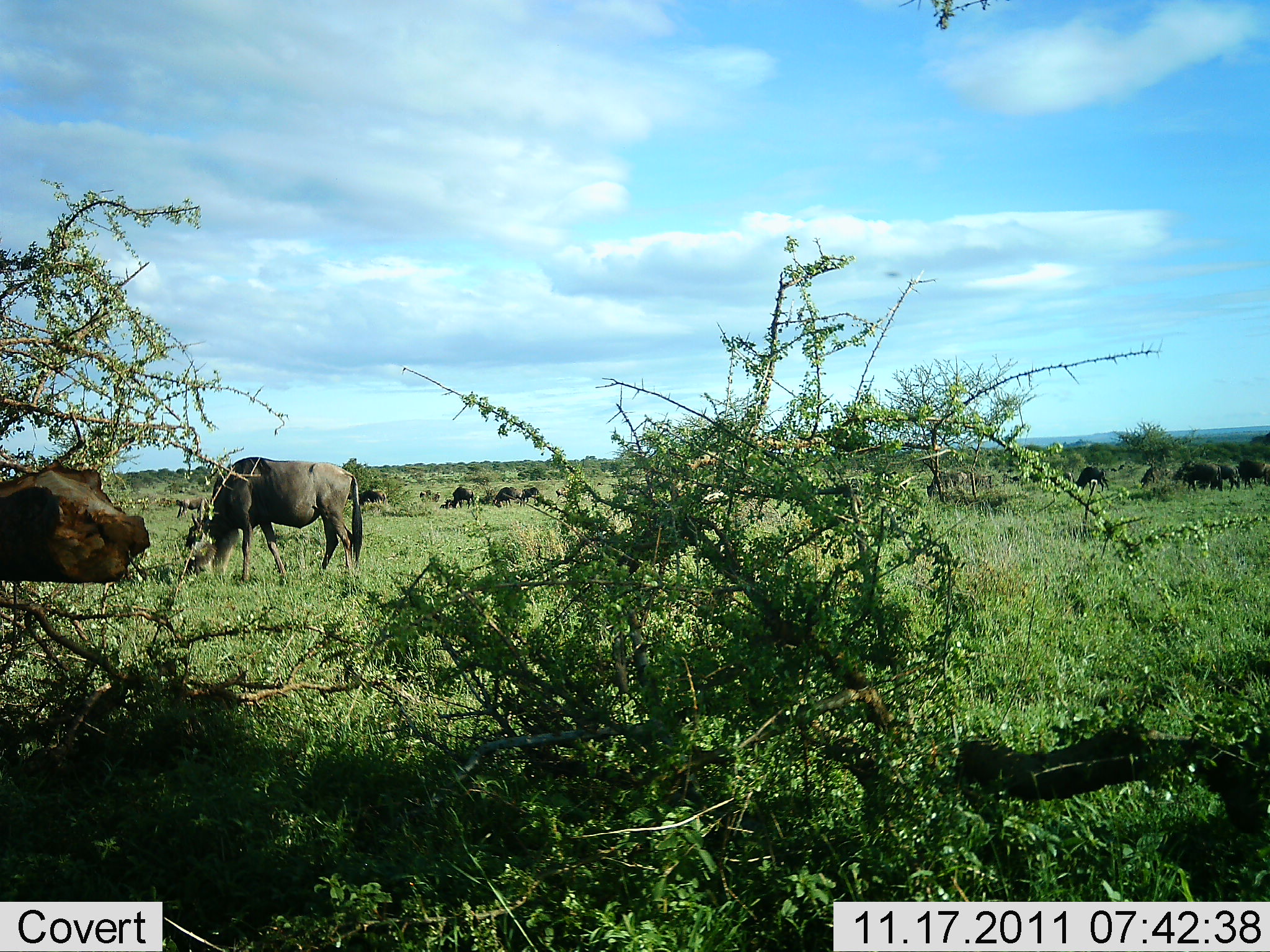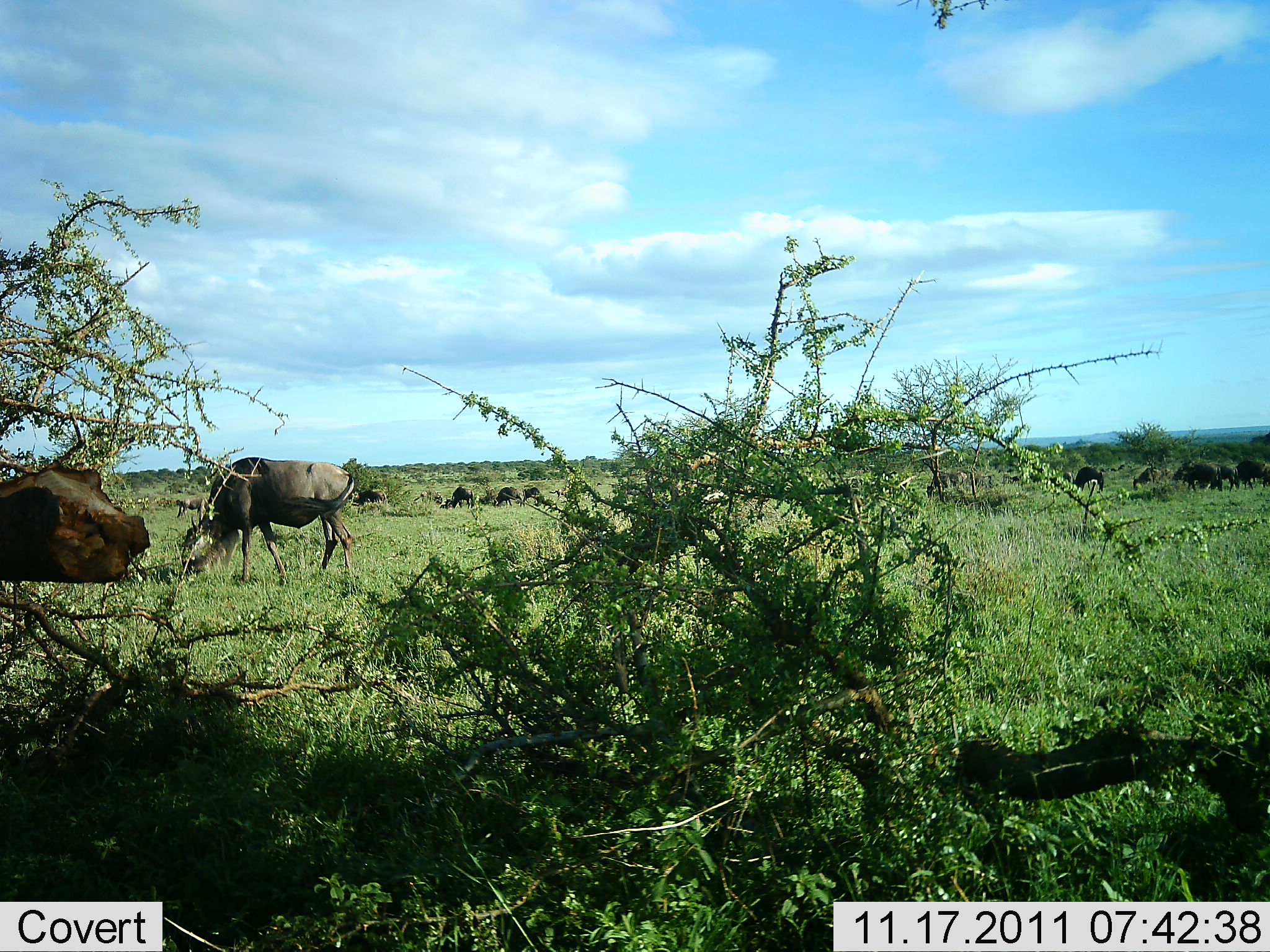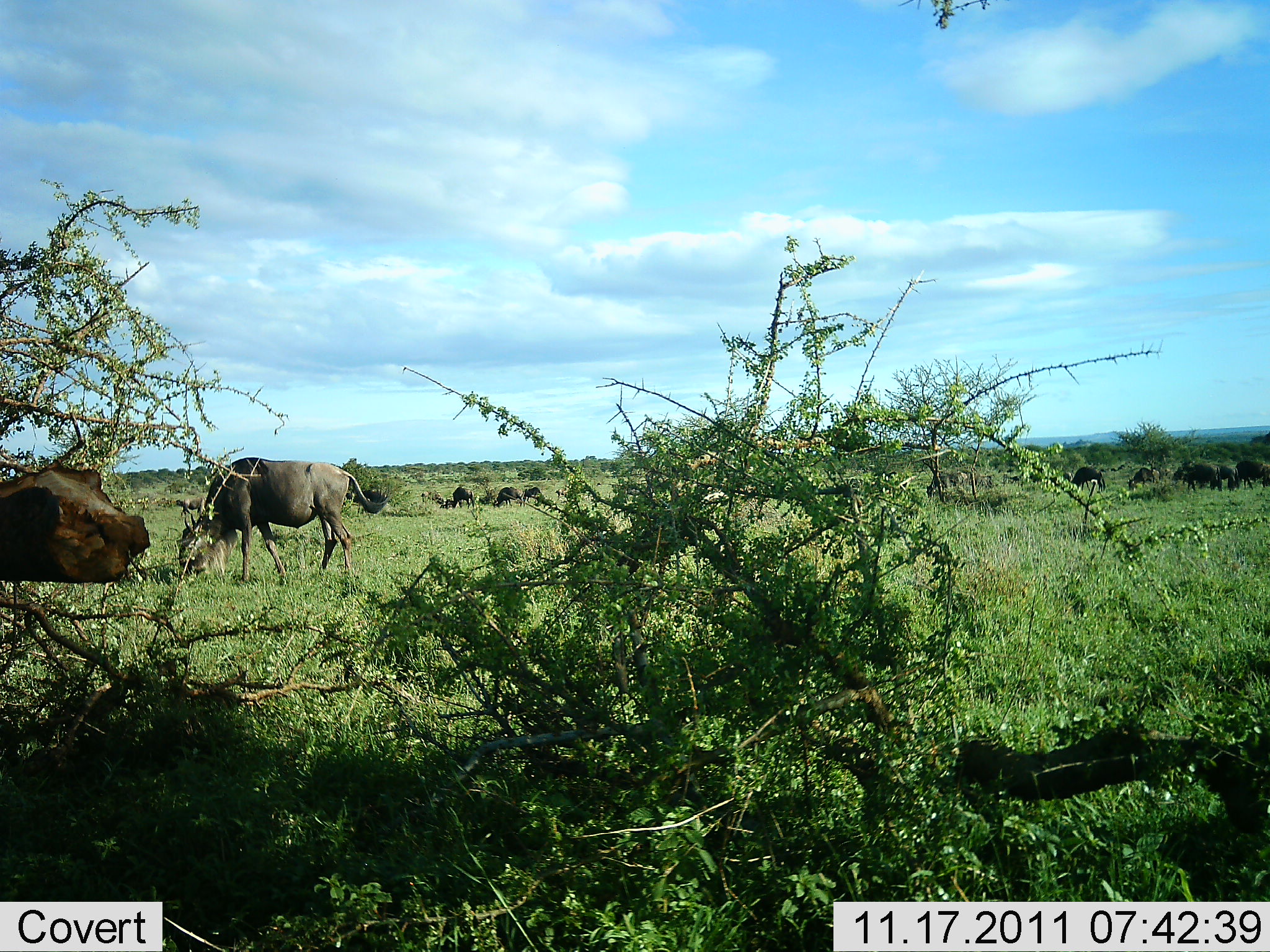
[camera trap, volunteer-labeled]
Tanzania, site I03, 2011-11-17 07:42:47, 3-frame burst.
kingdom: Animalia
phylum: Chordata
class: Mammalia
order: Artiodactyla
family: Bovidae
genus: Connochaetes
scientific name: Connochaetes taurinus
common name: blue wildebeest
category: wildebeest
Wildebeest (blue wildebeest) (Connochaetes taurinus), count 11-50. Behavior (volunteer vote fractions): standing 50%, resting 0%, moving 8%, interacting 0%. Young present (vote fraction): 0%. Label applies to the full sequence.